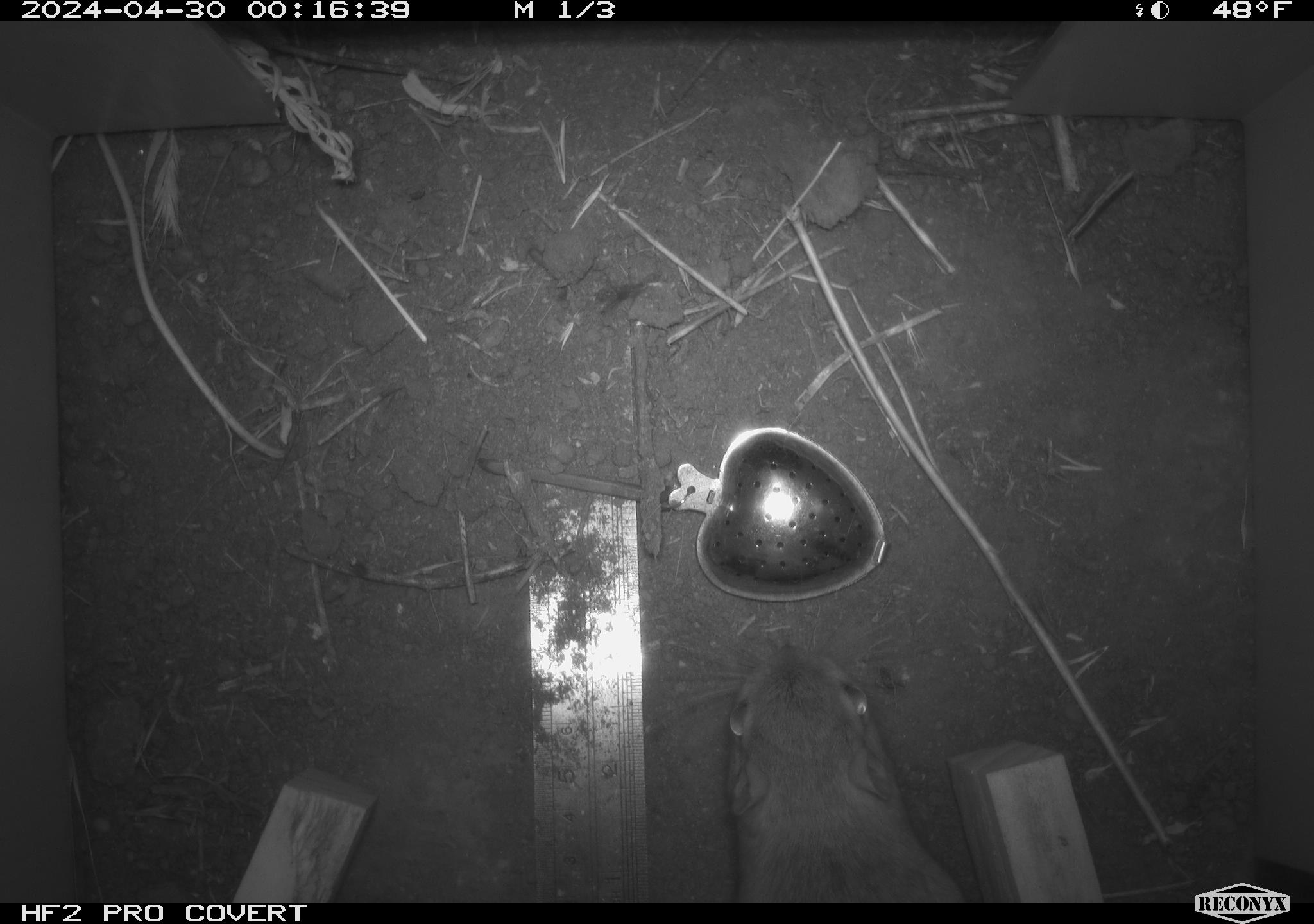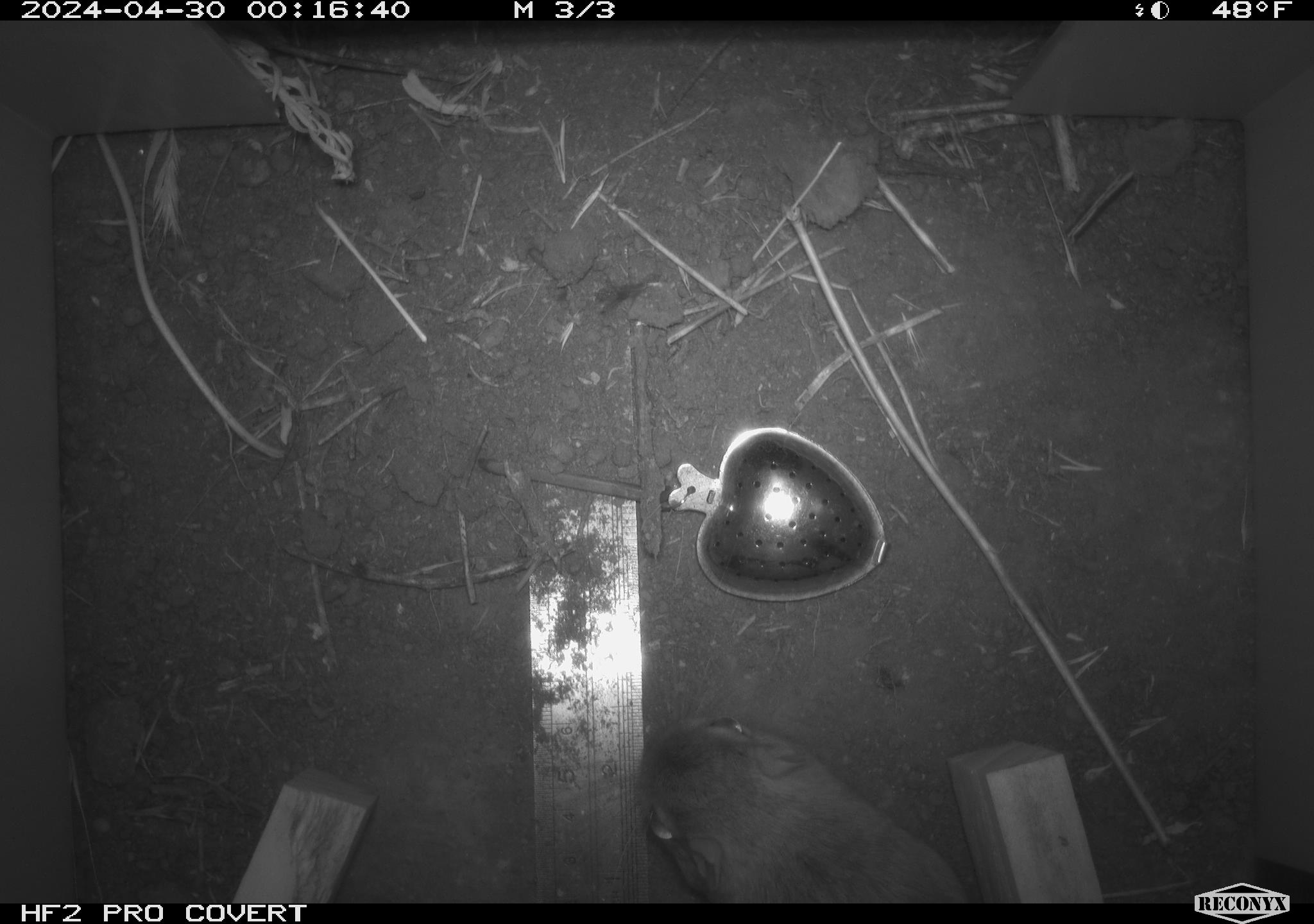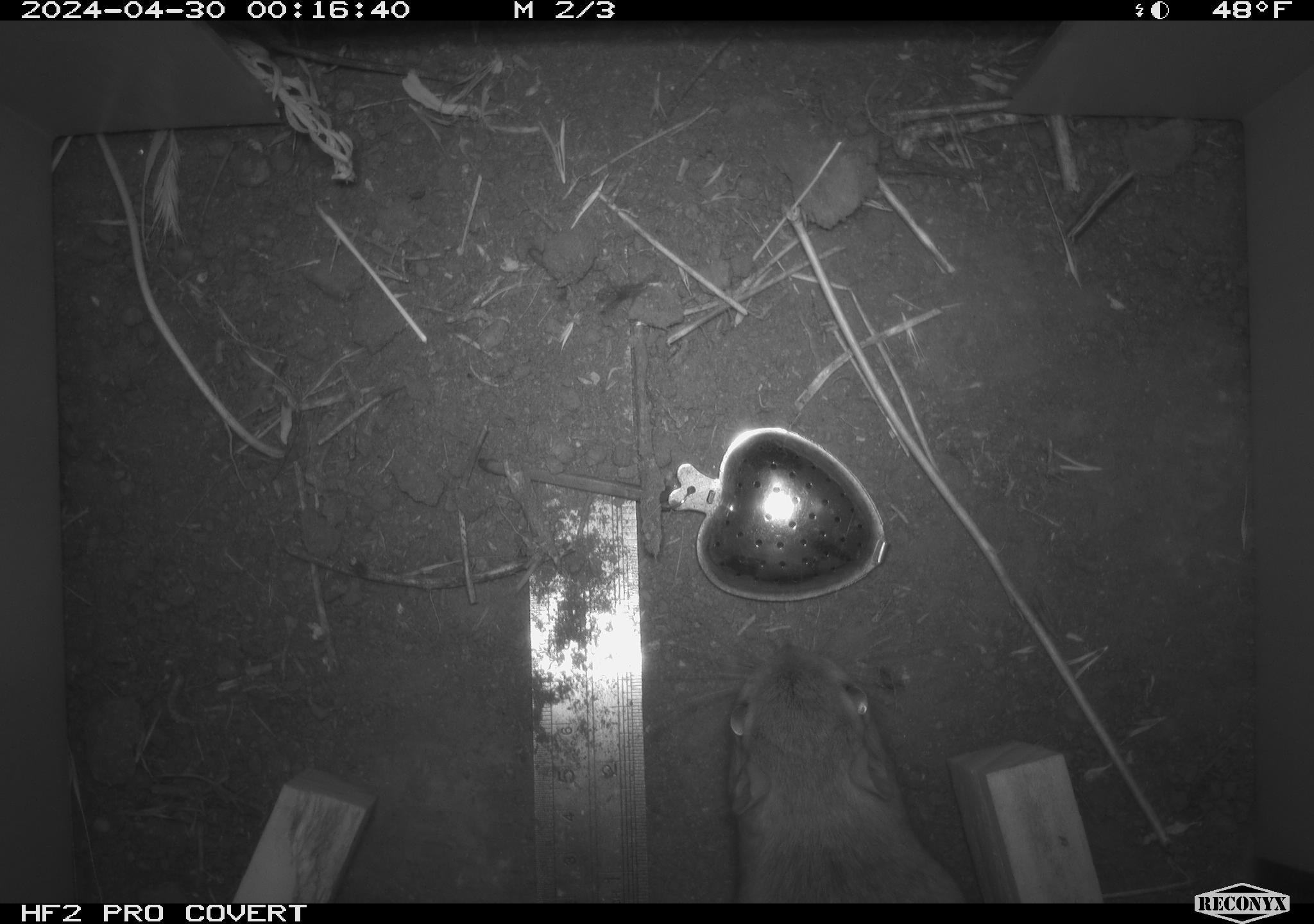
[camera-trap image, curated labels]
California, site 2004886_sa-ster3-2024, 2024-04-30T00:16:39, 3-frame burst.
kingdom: Animalia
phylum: Chordata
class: Mammalia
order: Rodentia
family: Heteromyidae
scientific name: Heteromyidae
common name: kangaroo rats and pocket mice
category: heteromyidae family